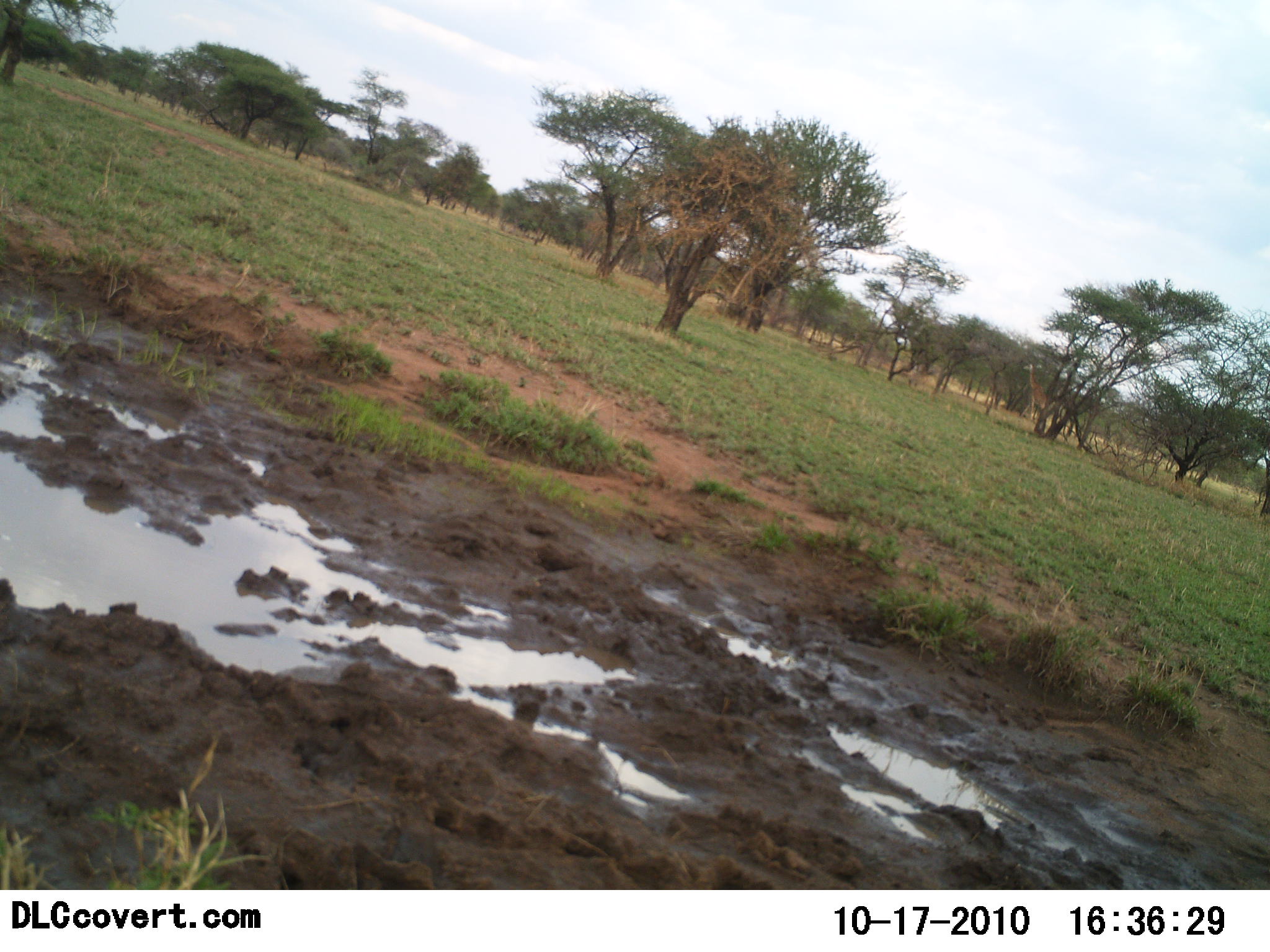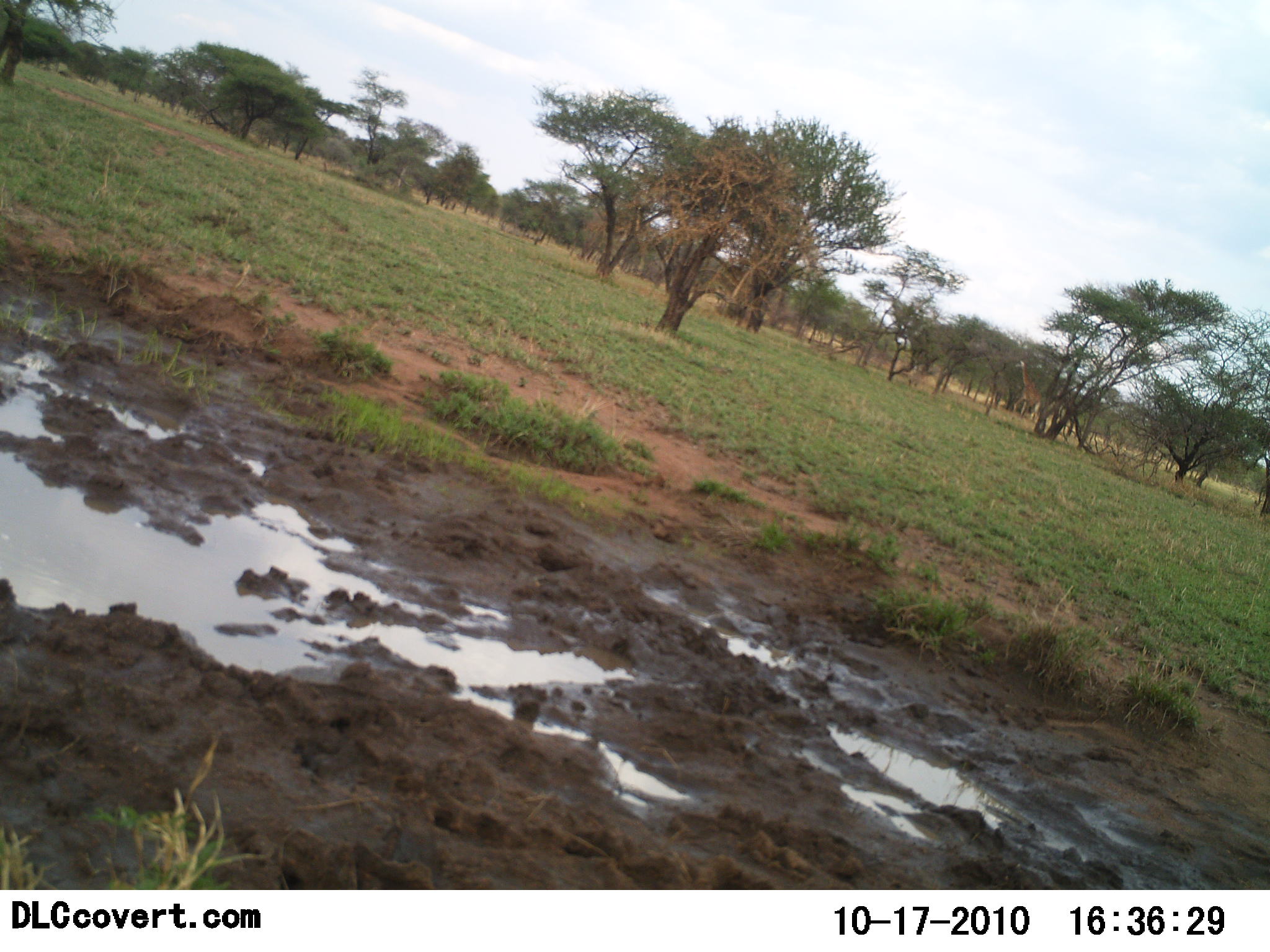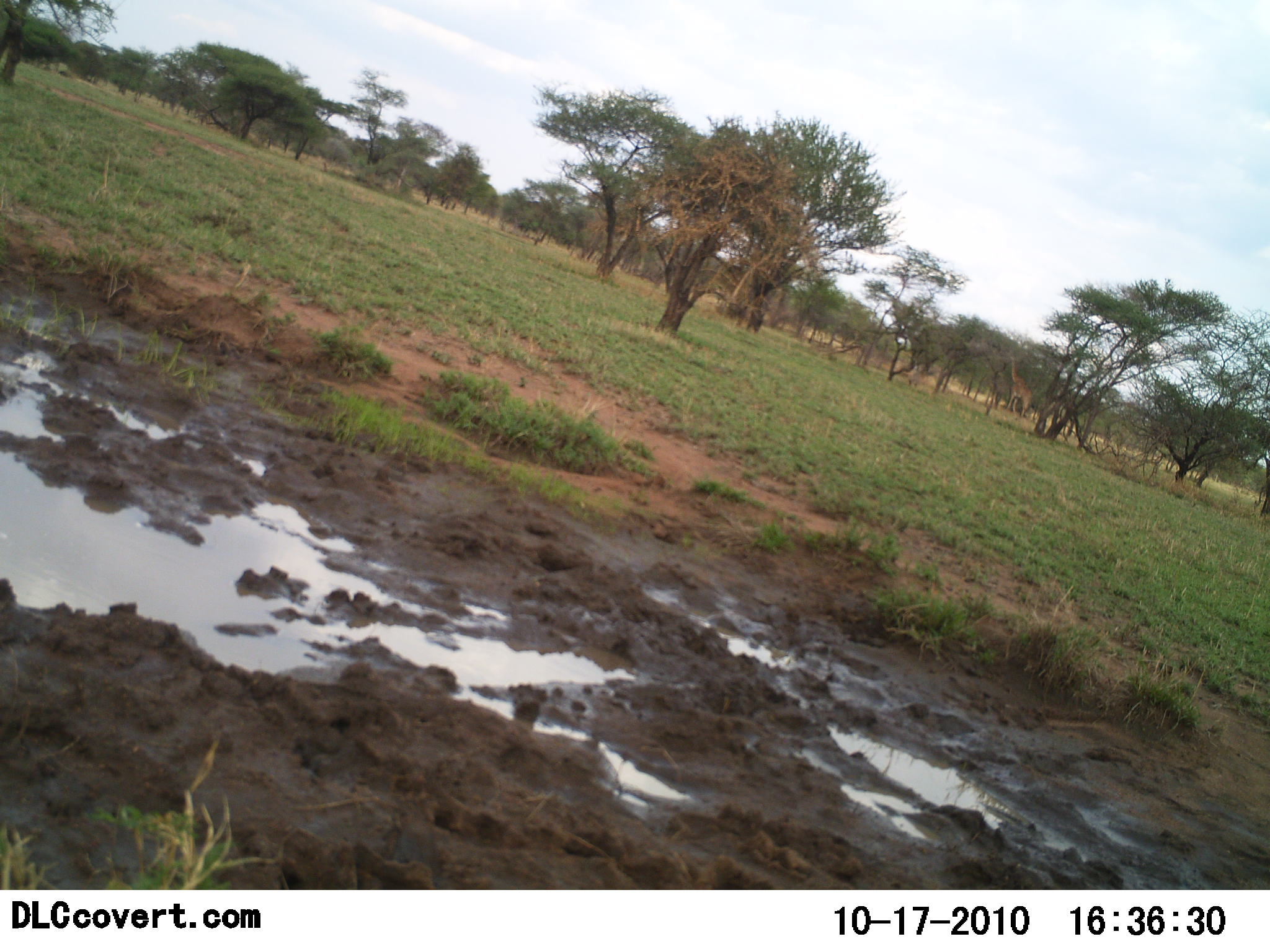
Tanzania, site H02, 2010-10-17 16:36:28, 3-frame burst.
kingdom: Animalia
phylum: Chordata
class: Mammalia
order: Artiodactyla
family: Giraffidae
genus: Giraffa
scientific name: Giraffa camelopardalis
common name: giraffe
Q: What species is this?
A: Giraffe (Giraffa camelopardalis).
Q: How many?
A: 1.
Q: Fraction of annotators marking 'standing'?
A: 0%.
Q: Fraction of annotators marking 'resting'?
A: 0%.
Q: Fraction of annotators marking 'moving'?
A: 94%.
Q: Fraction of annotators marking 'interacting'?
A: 0%.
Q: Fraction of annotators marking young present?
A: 0%.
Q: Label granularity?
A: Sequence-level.